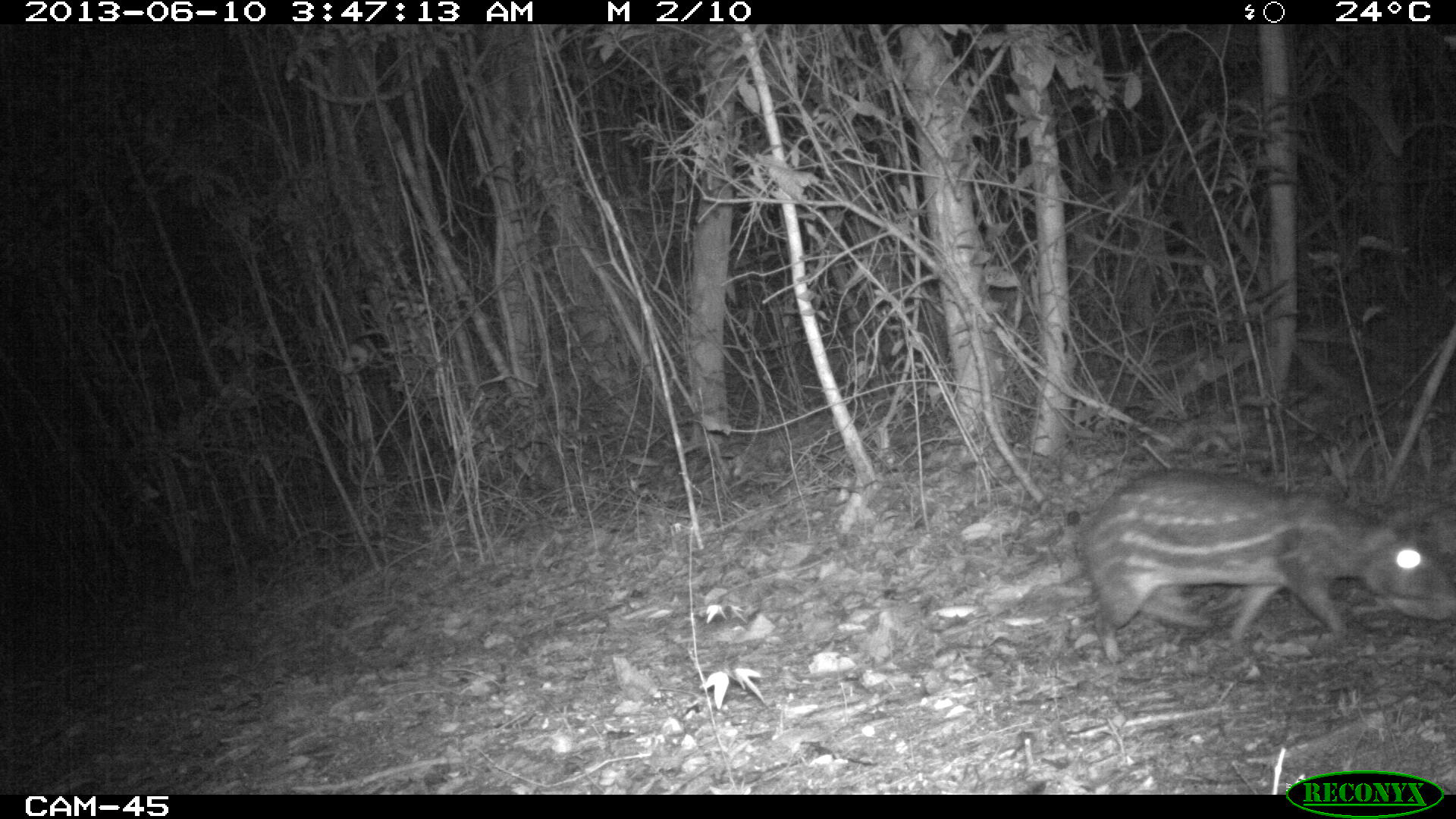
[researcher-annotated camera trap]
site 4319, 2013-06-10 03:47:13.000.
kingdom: Animalia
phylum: Chordata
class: Mammalia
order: Rodentia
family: Cuniculidae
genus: Cuniculus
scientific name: Cuniculus paca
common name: lowland paca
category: agouti paca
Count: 1.